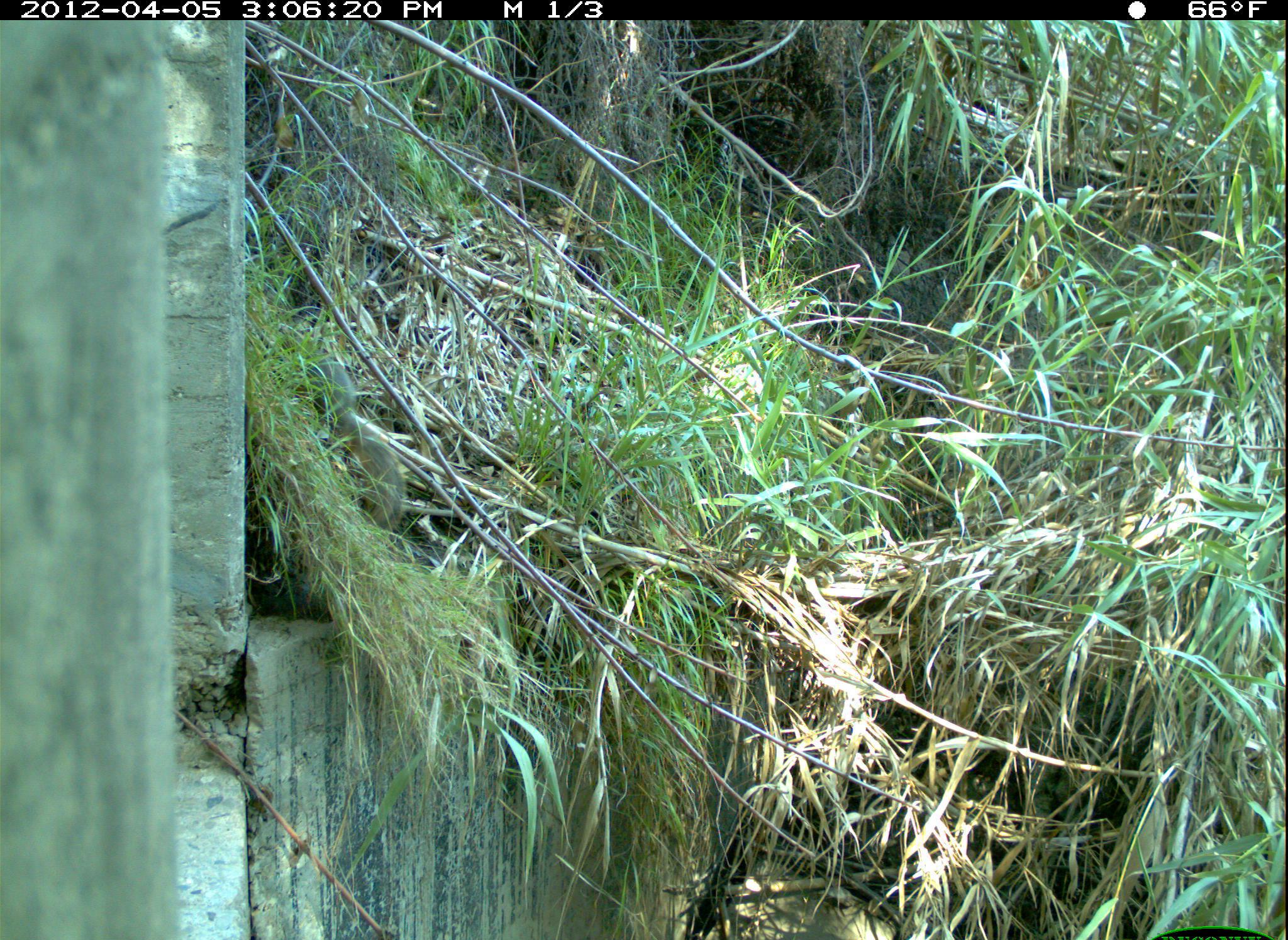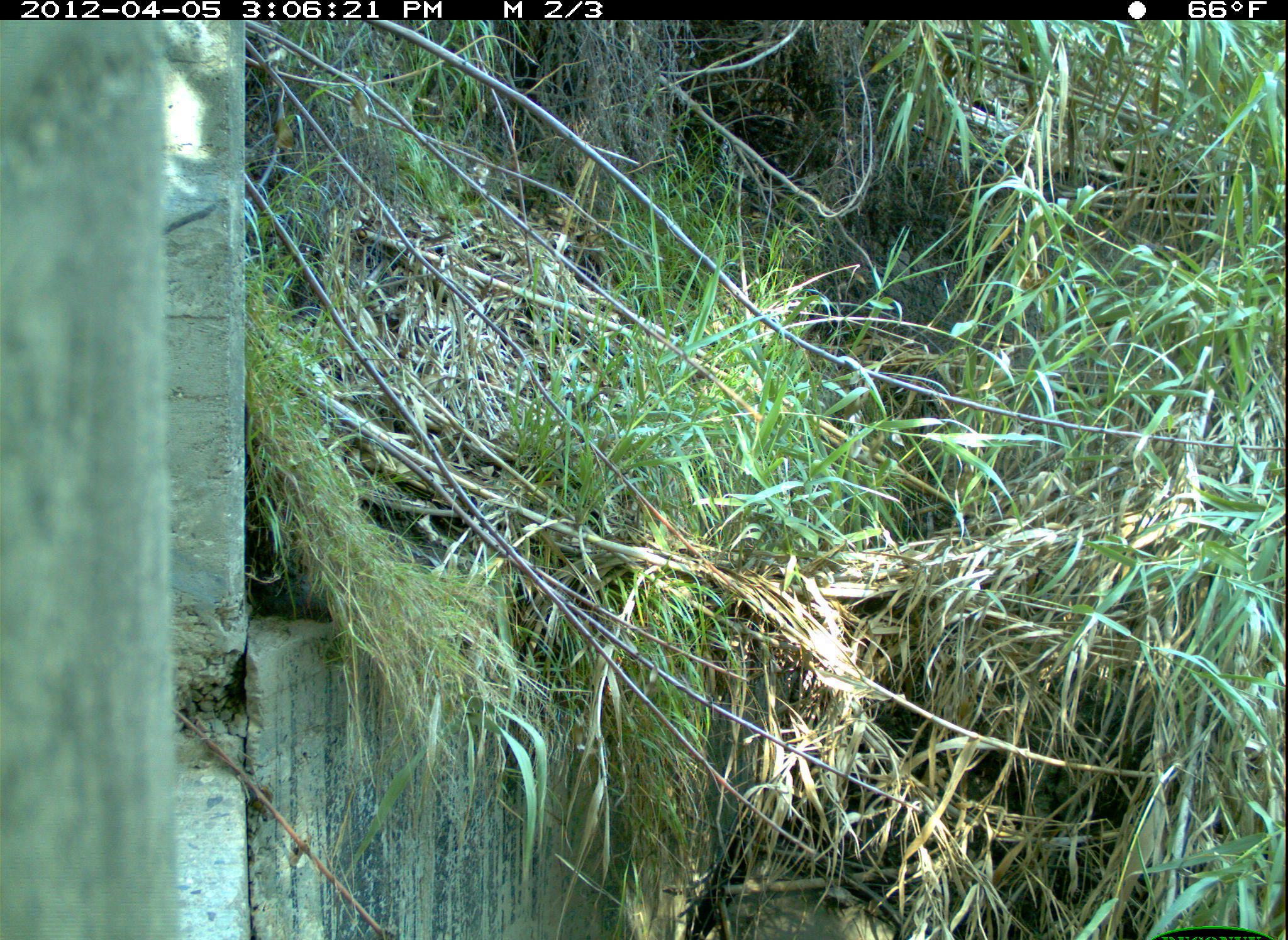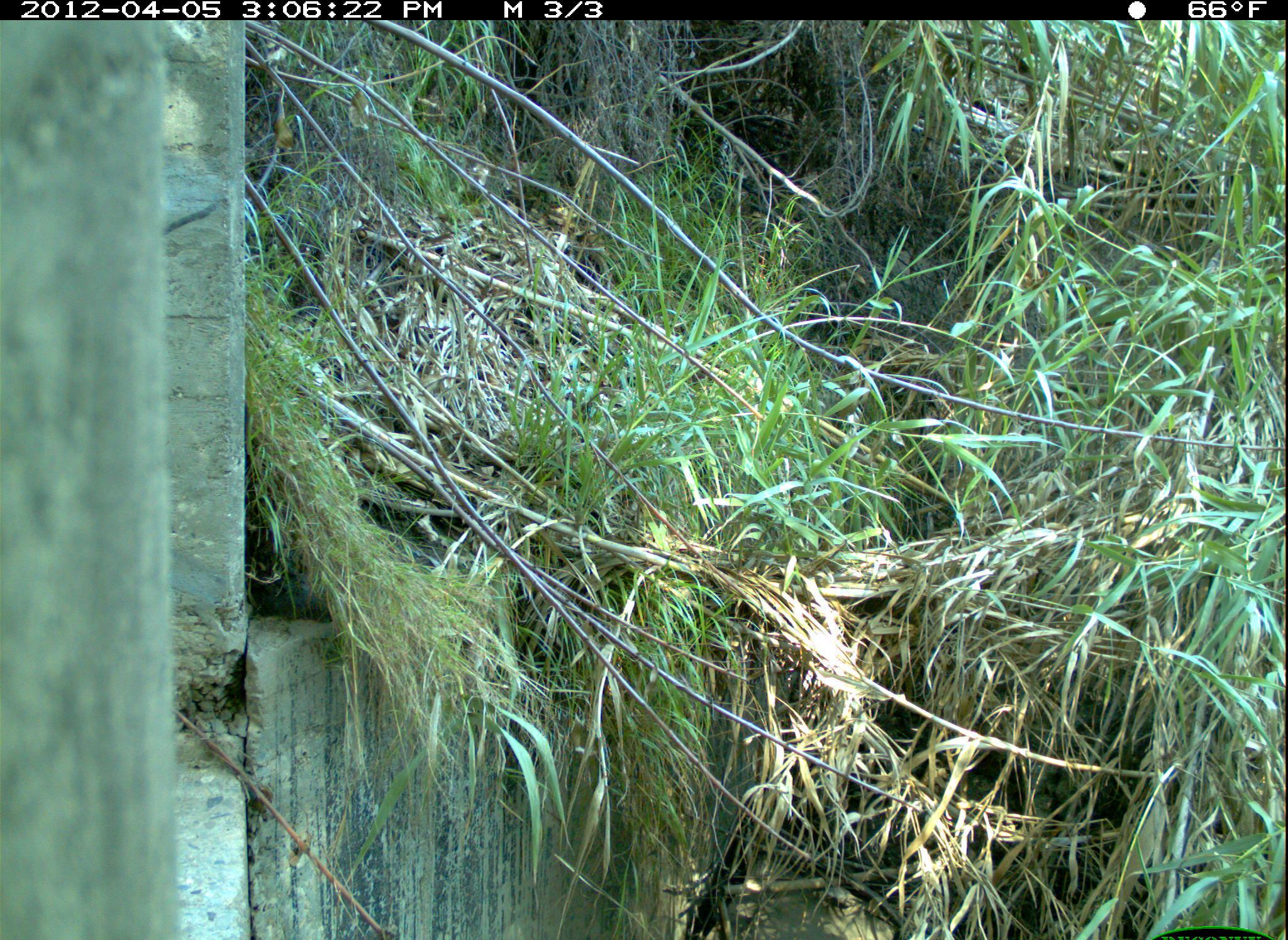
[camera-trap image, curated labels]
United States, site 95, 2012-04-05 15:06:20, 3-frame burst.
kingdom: Animalia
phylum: Chordata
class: Mammalia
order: Rodentia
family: Sciuridae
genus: Sciurus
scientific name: Sciurus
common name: squirrel